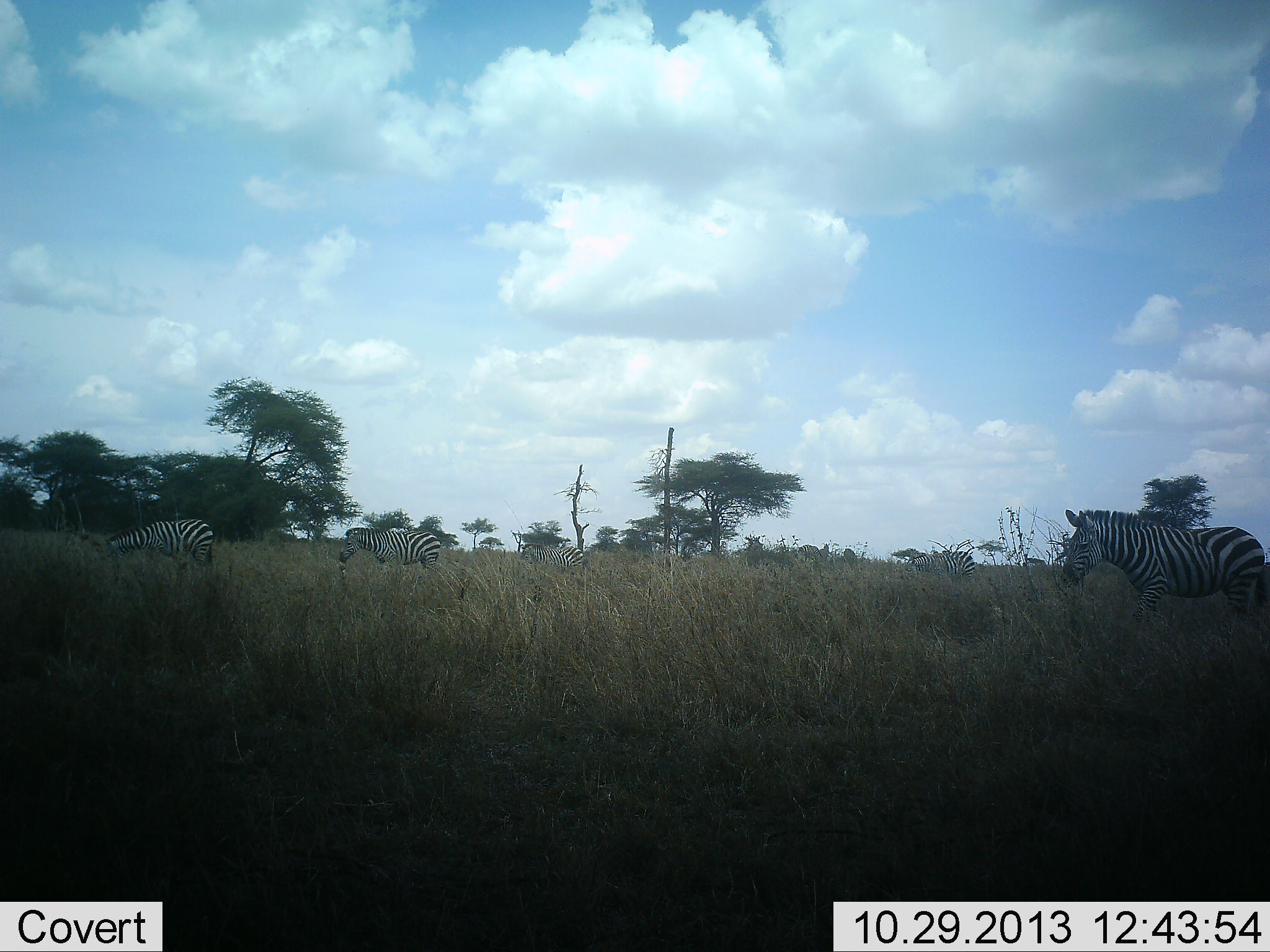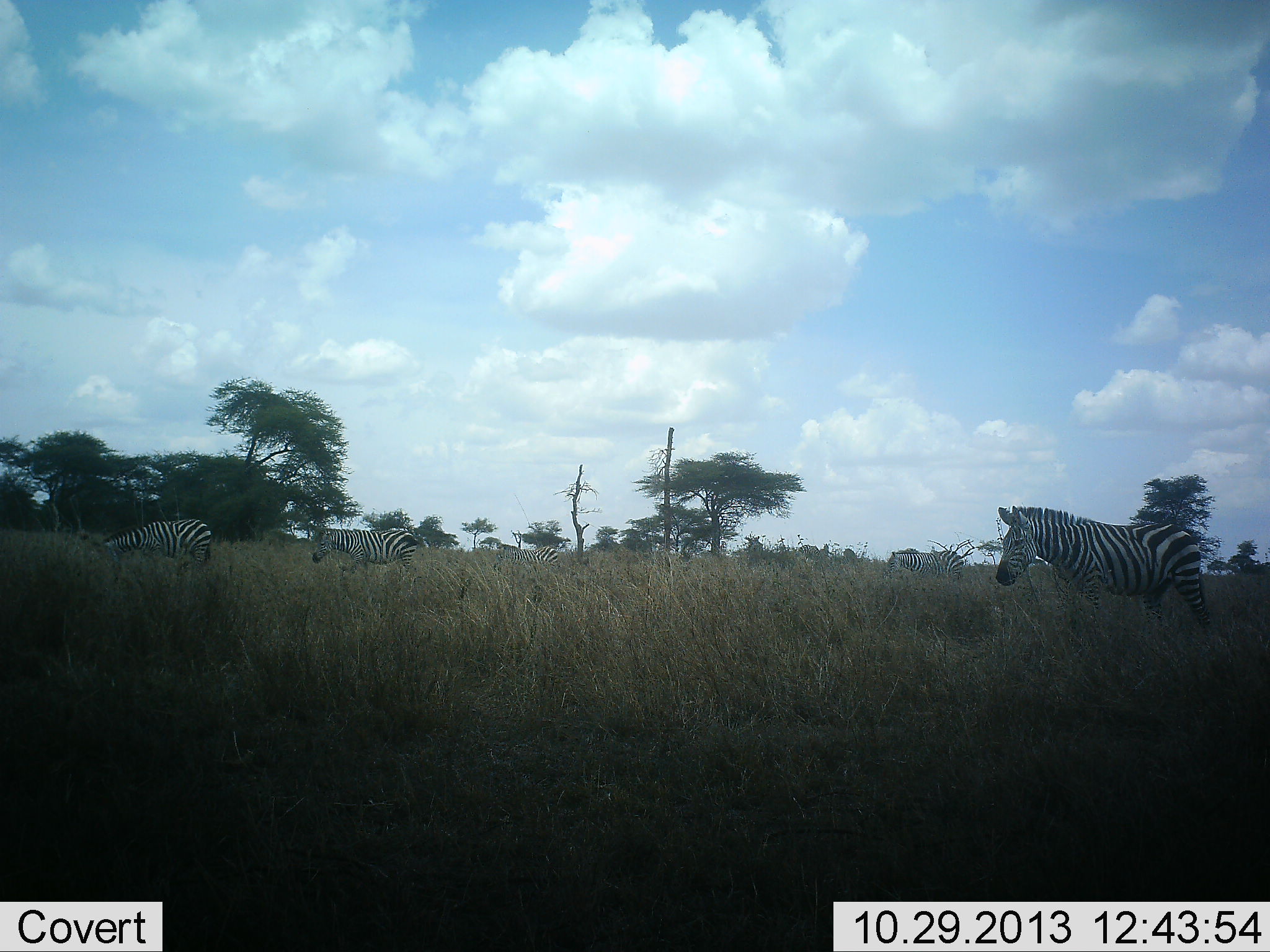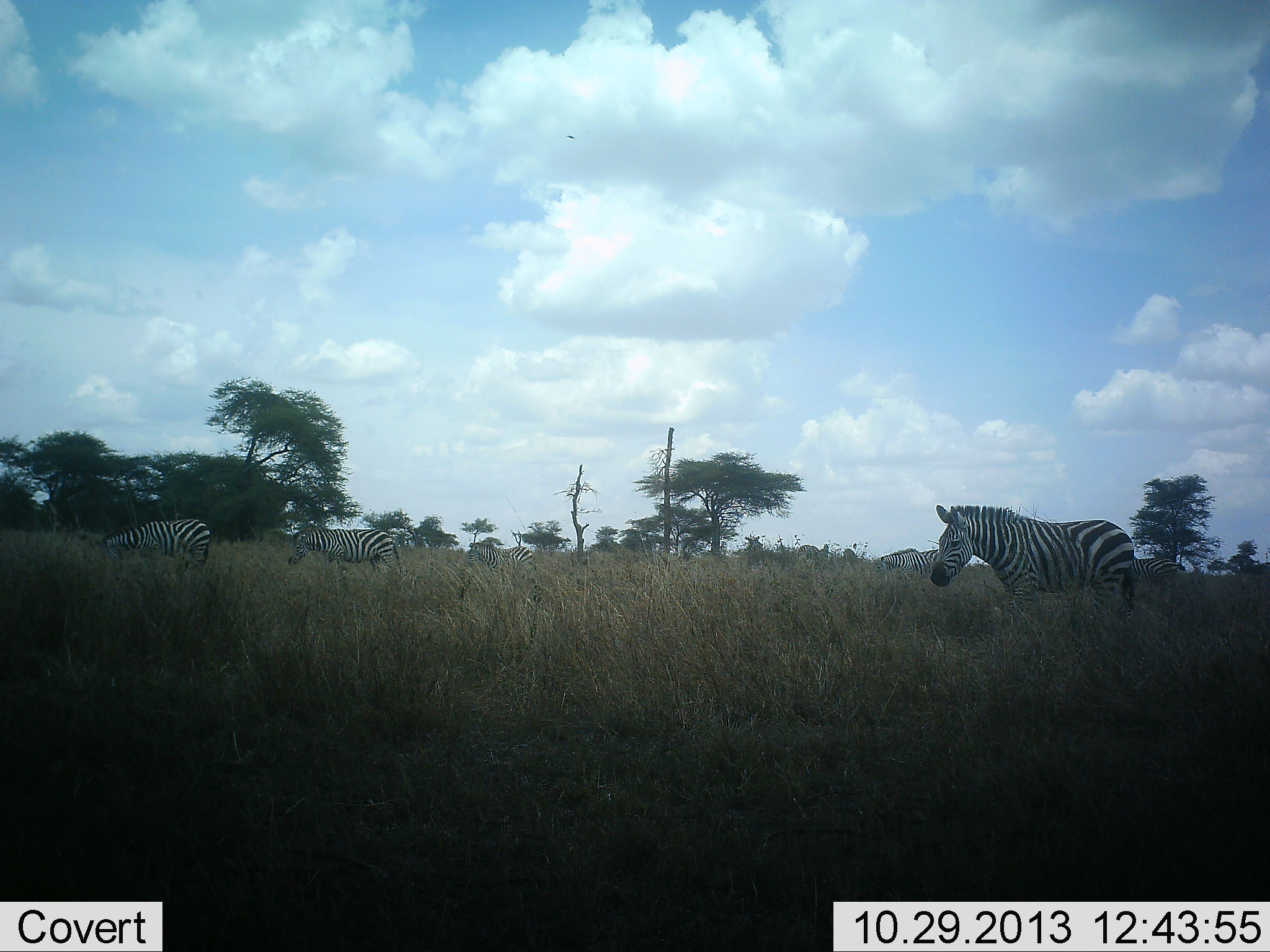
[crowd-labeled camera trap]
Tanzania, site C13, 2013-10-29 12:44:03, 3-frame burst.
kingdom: Animalia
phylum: Chordata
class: Mammalia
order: Perissodactyla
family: Equidae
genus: Equus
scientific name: Equus quagga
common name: plains zebra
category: zebra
Zebra (plains zebra) (Equus quagga), count 5. Behavior (volunteer vote fractions): standing 10%, resting 0%, moving 100%, interacting 0%. Young present (vote fraction): 0%. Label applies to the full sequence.